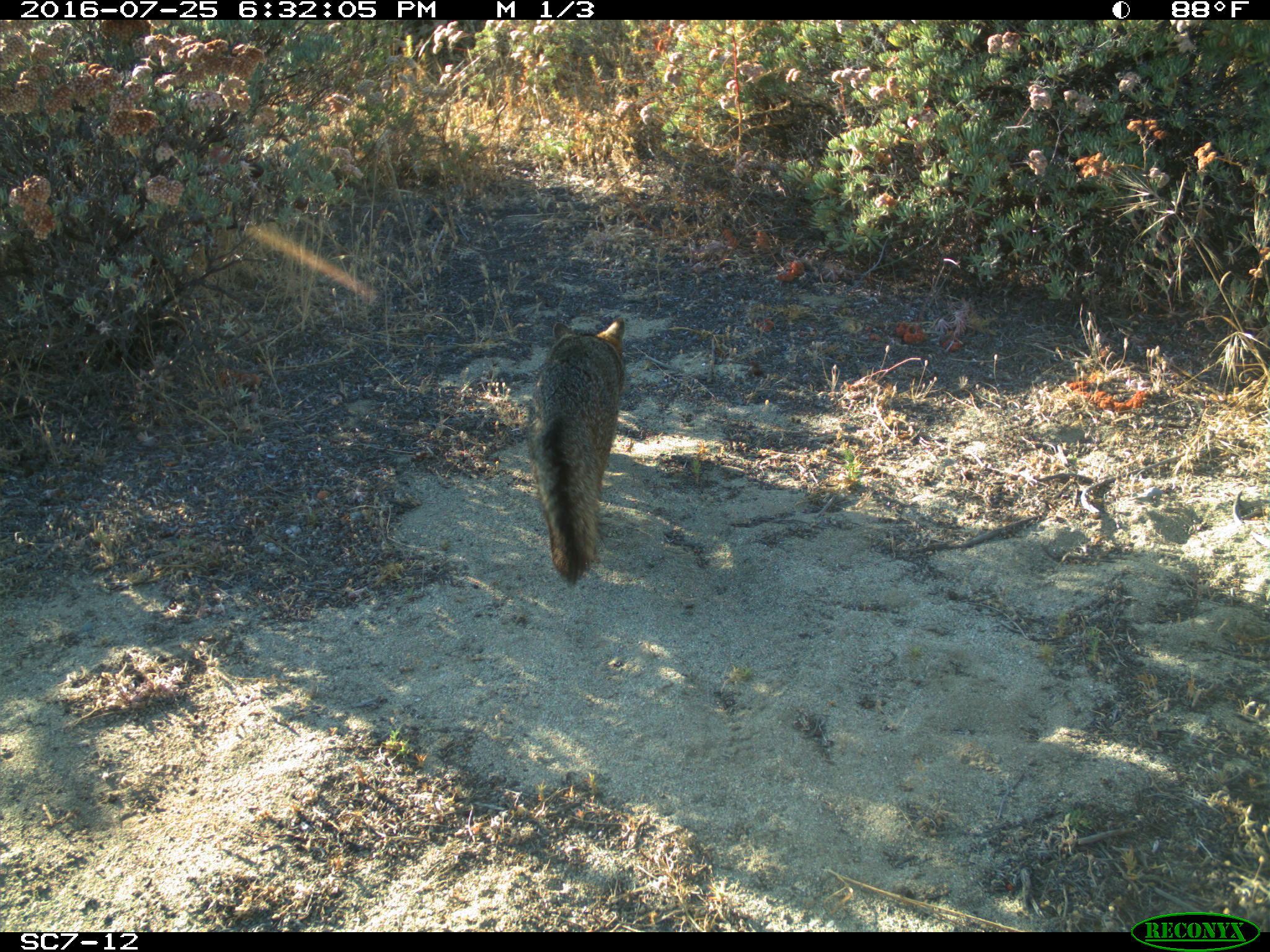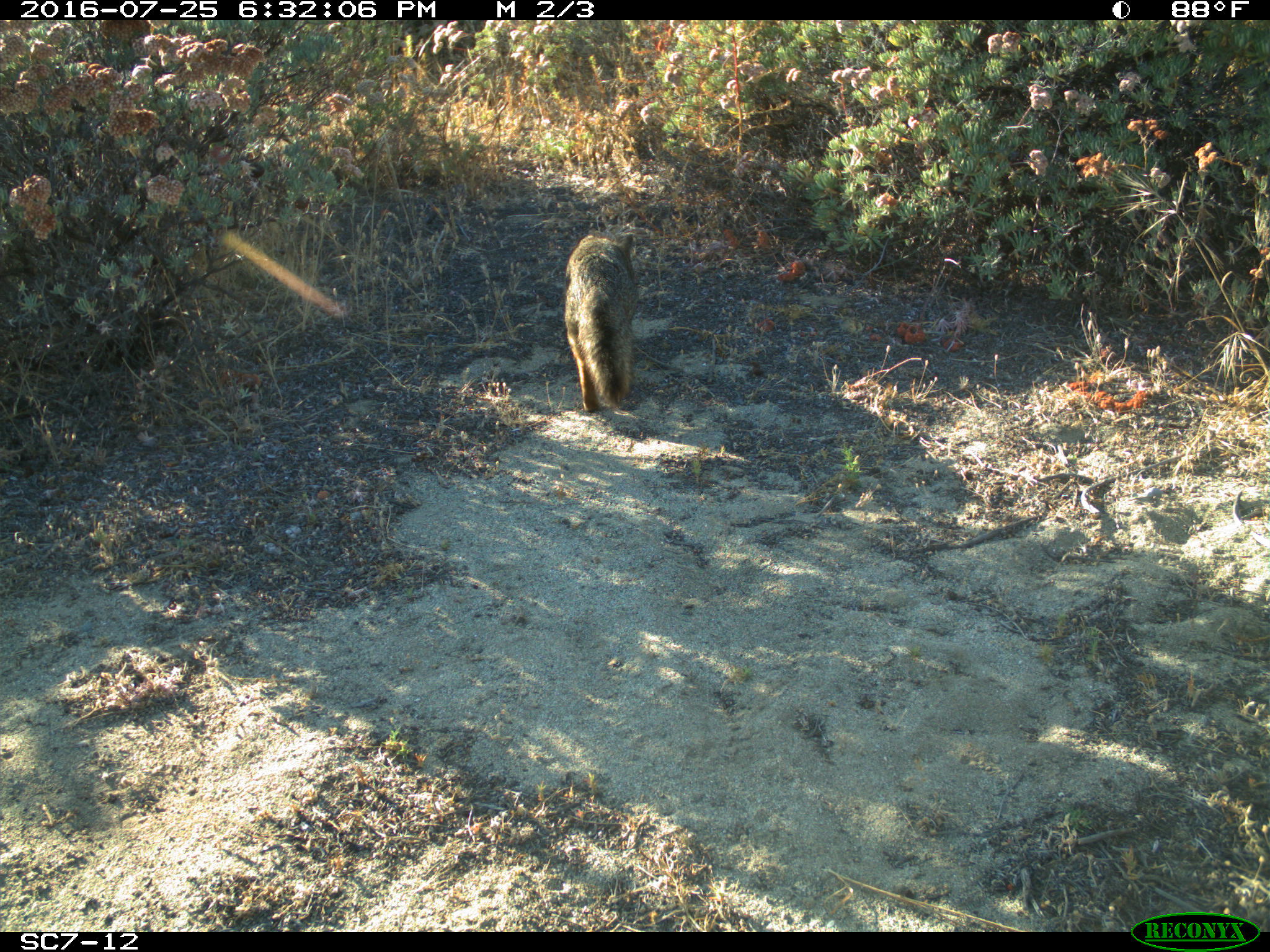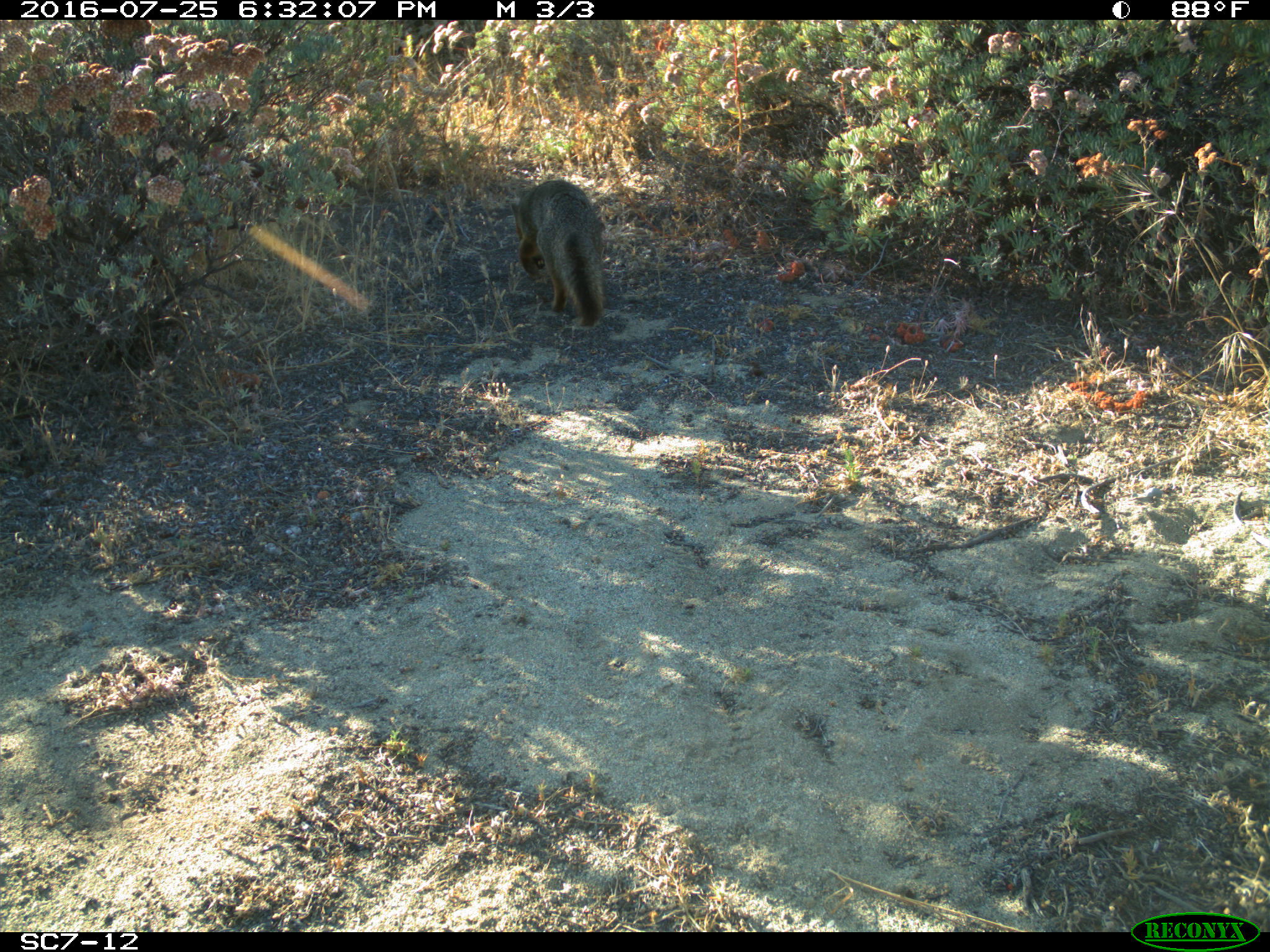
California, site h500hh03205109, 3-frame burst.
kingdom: Animalia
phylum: Chordata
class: Mammalia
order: Carnivora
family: Canidae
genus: Urocyon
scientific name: Urocyon littoralis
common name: island fox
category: fox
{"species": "fox (island fox) (Urocyon littoralis)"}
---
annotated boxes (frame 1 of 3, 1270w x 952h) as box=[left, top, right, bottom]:
fox: box=[527, 317, 625, 584]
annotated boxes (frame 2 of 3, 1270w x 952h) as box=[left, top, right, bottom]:
fox: box=[563, 229, 638, 412]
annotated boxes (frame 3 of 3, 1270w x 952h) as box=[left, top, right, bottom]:
fox: box=[510, 178, 602, 327]